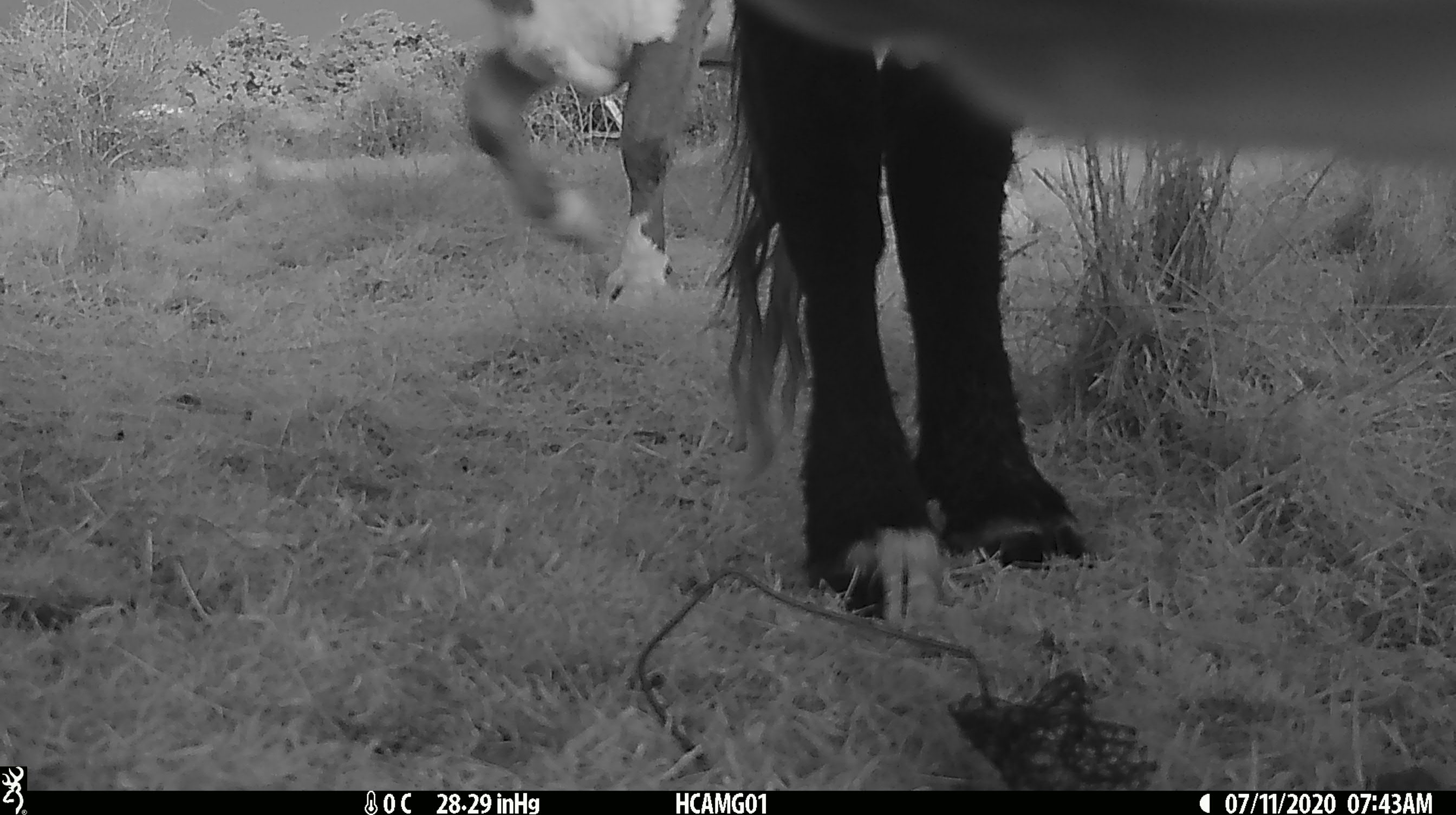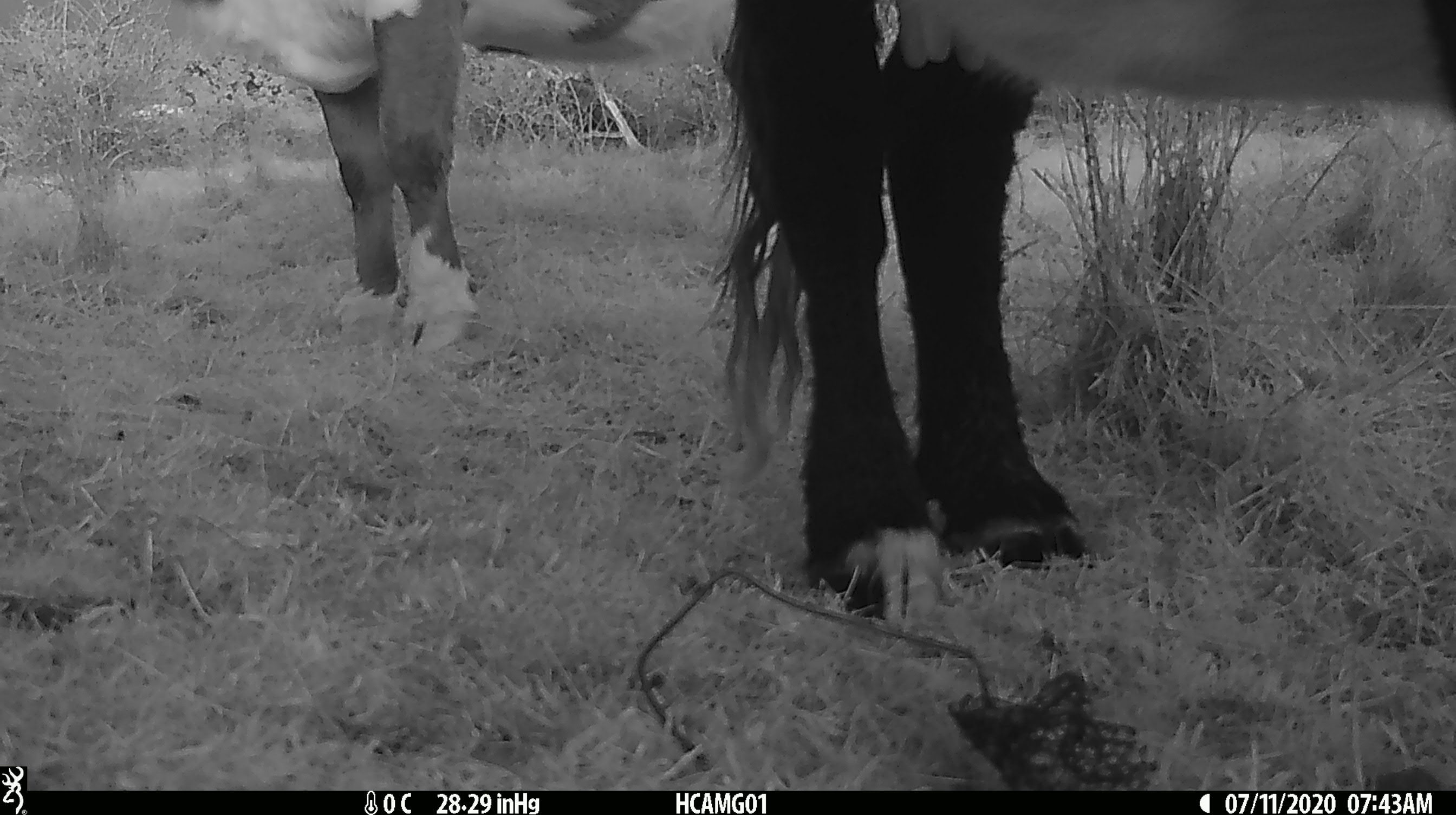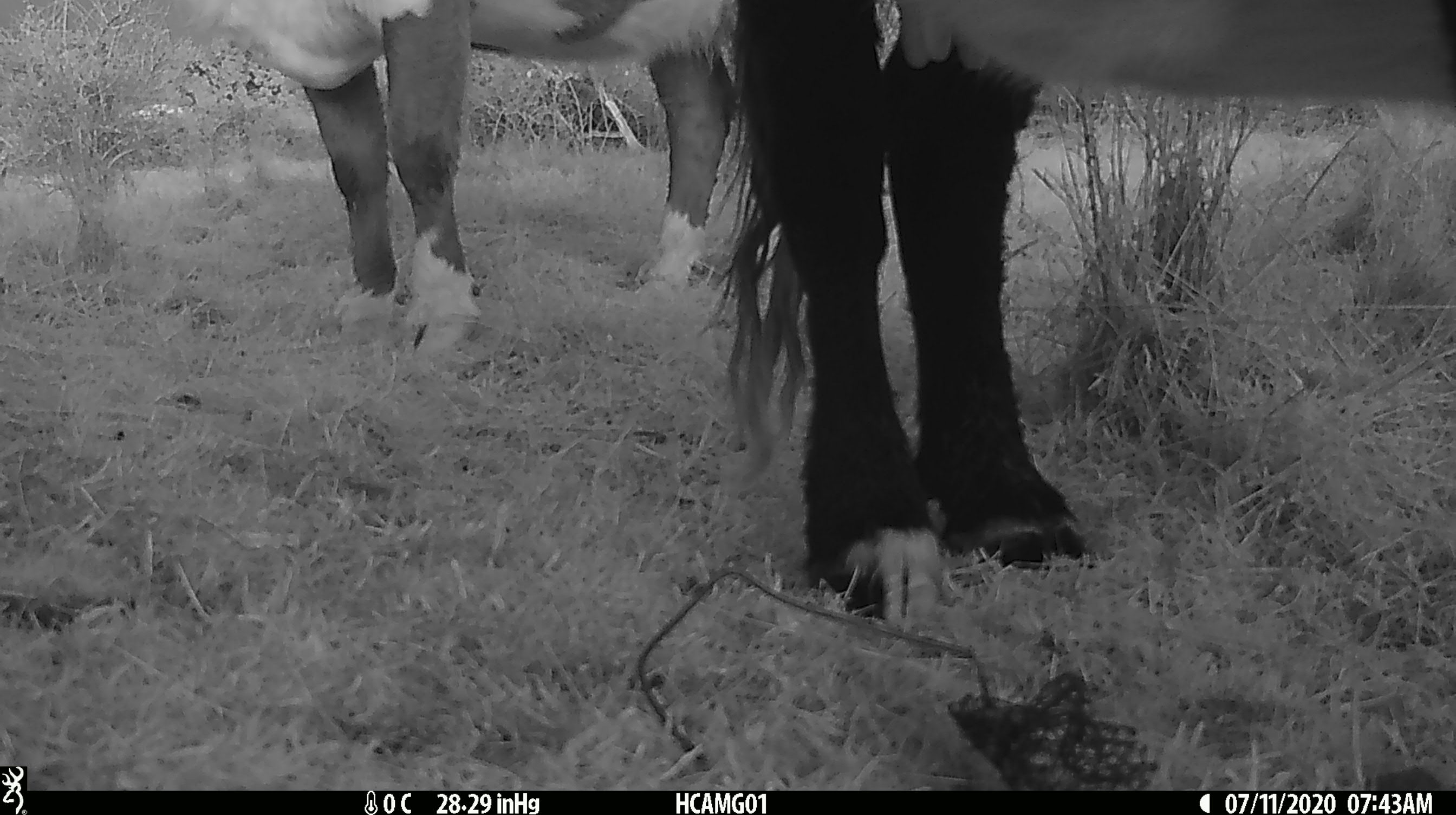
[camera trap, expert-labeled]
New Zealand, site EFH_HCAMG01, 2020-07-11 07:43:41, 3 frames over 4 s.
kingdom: Animalia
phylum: Chordata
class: Mammalia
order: Artiodactyla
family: Bovidae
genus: Bos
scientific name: Bos taurus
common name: domestic cow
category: cow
Cow (domestic cow) (Bos taurus).